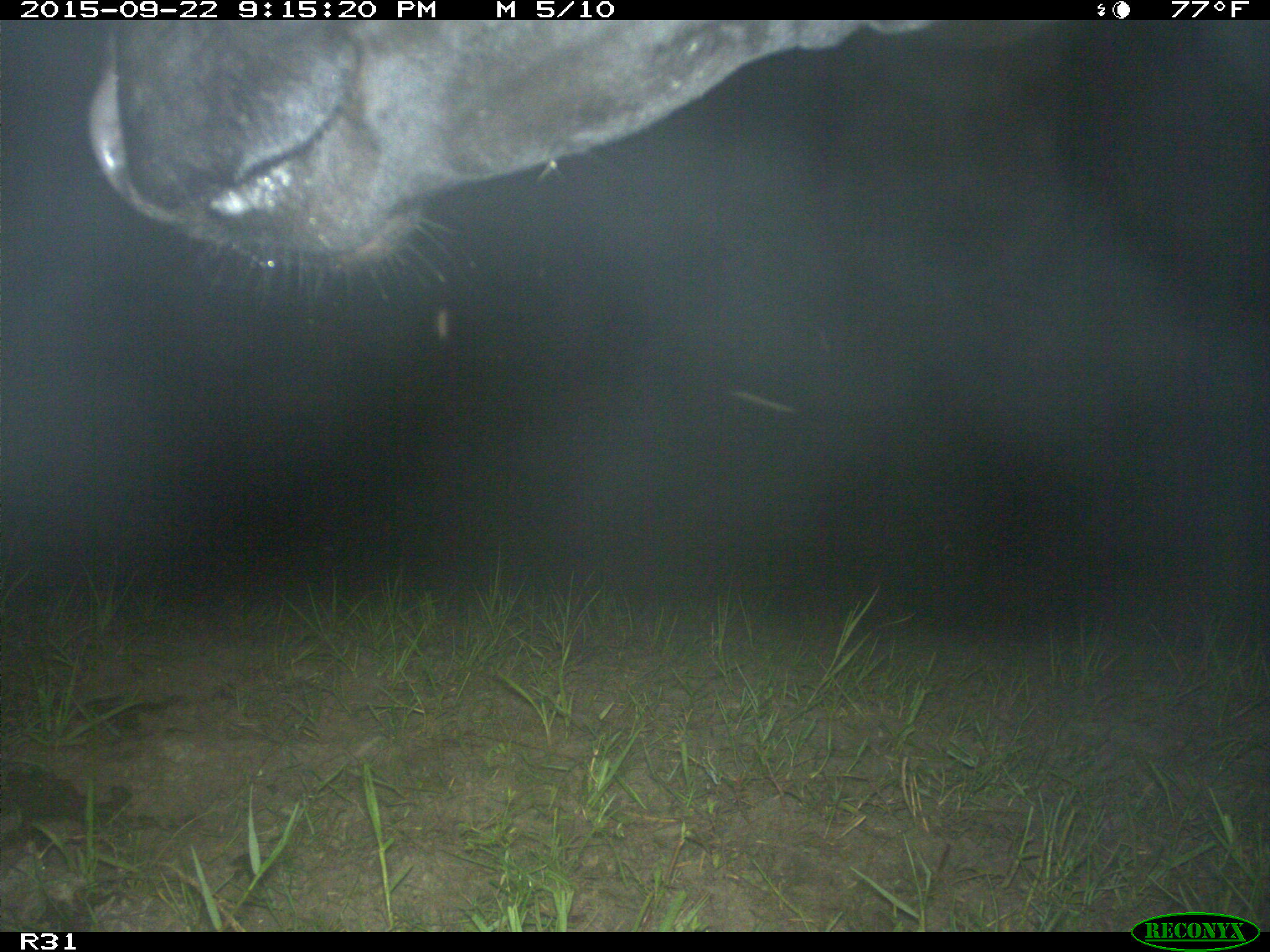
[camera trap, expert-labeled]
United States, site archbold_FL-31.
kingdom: Animalia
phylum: Chordata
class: Mammalia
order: Artiodactyla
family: Bovidae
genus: Bos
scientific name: Bos taurus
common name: domestic cow